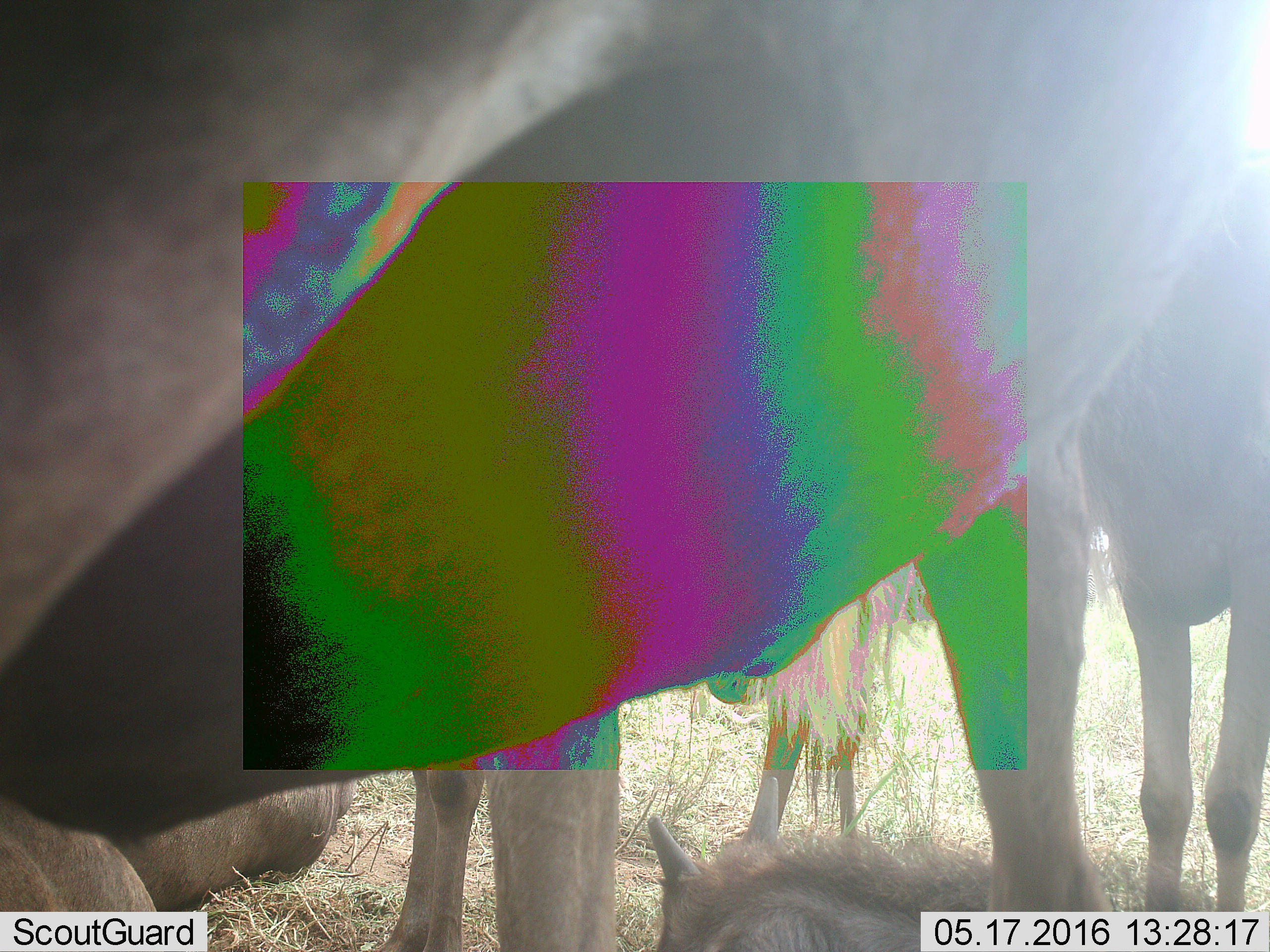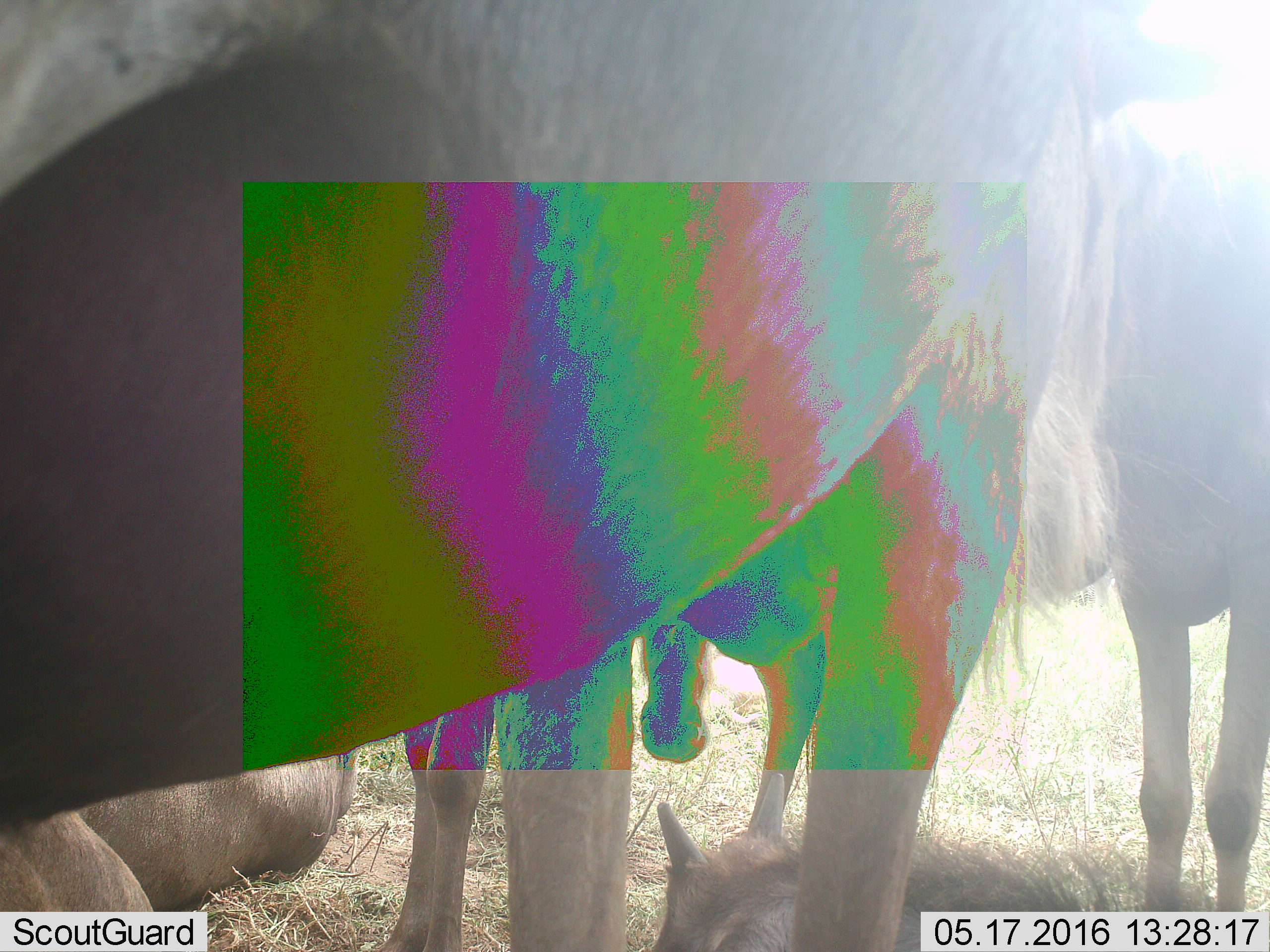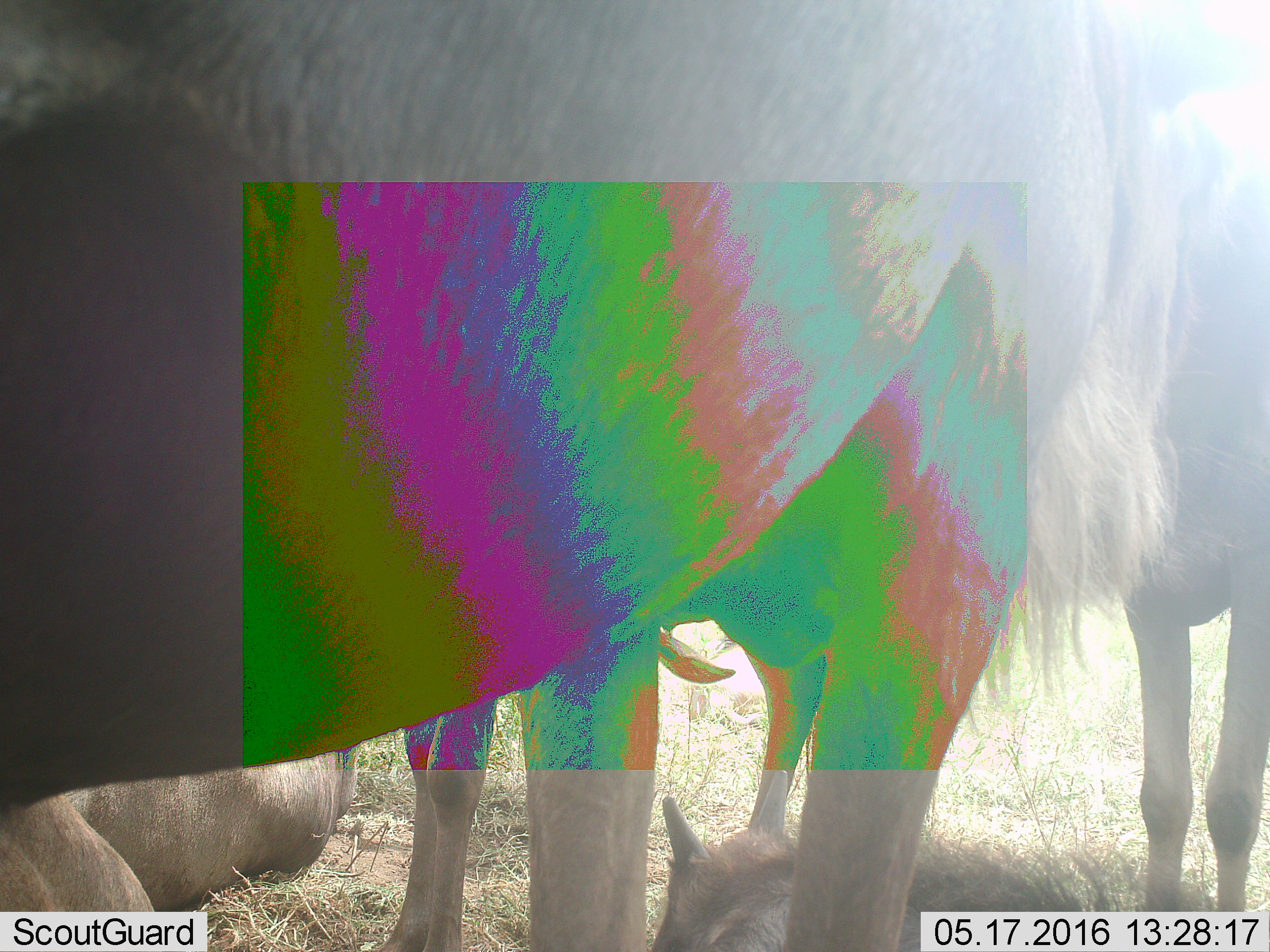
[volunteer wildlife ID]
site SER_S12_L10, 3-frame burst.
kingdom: Animalia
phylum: Chordata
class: Mammalia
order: Artiodactyla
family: Bovidae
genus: Connochaetes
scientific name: Connochaetes taurinus taurinus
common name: blue wildebeest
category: wildebeestblue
Wildebeestblue (blue wildebeest) (Connochaetes taurinus taurinus), count 5. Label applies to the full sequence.